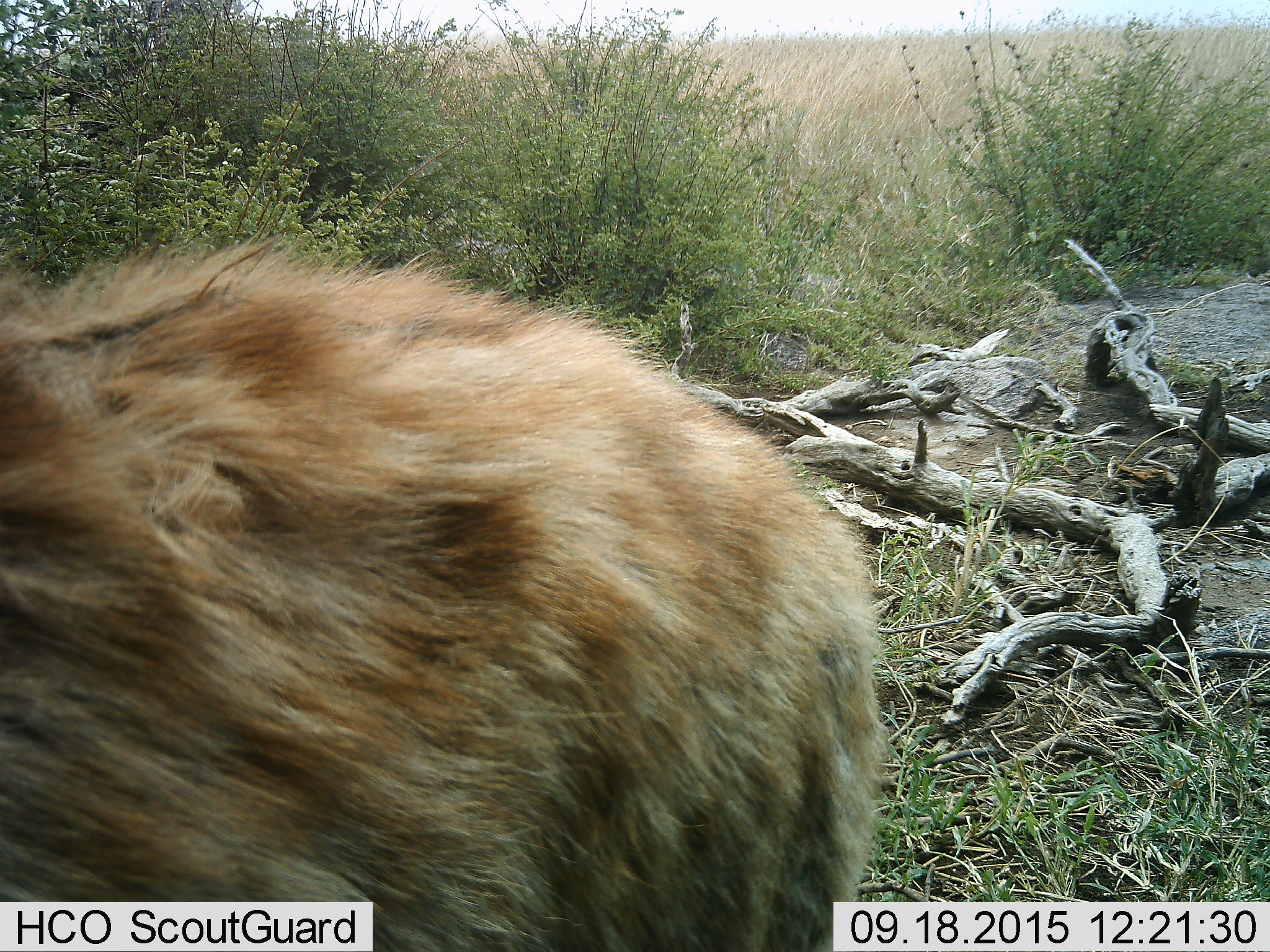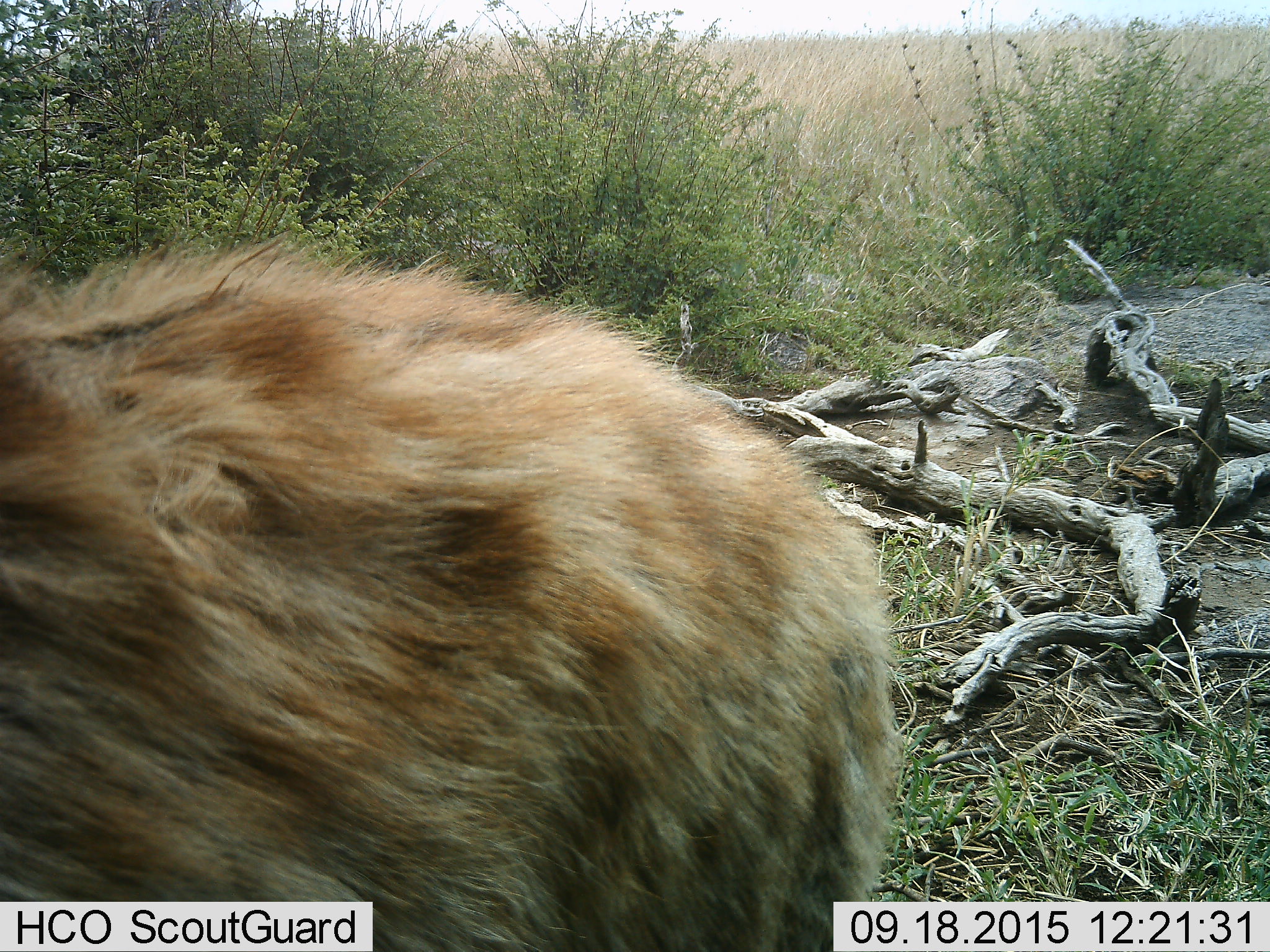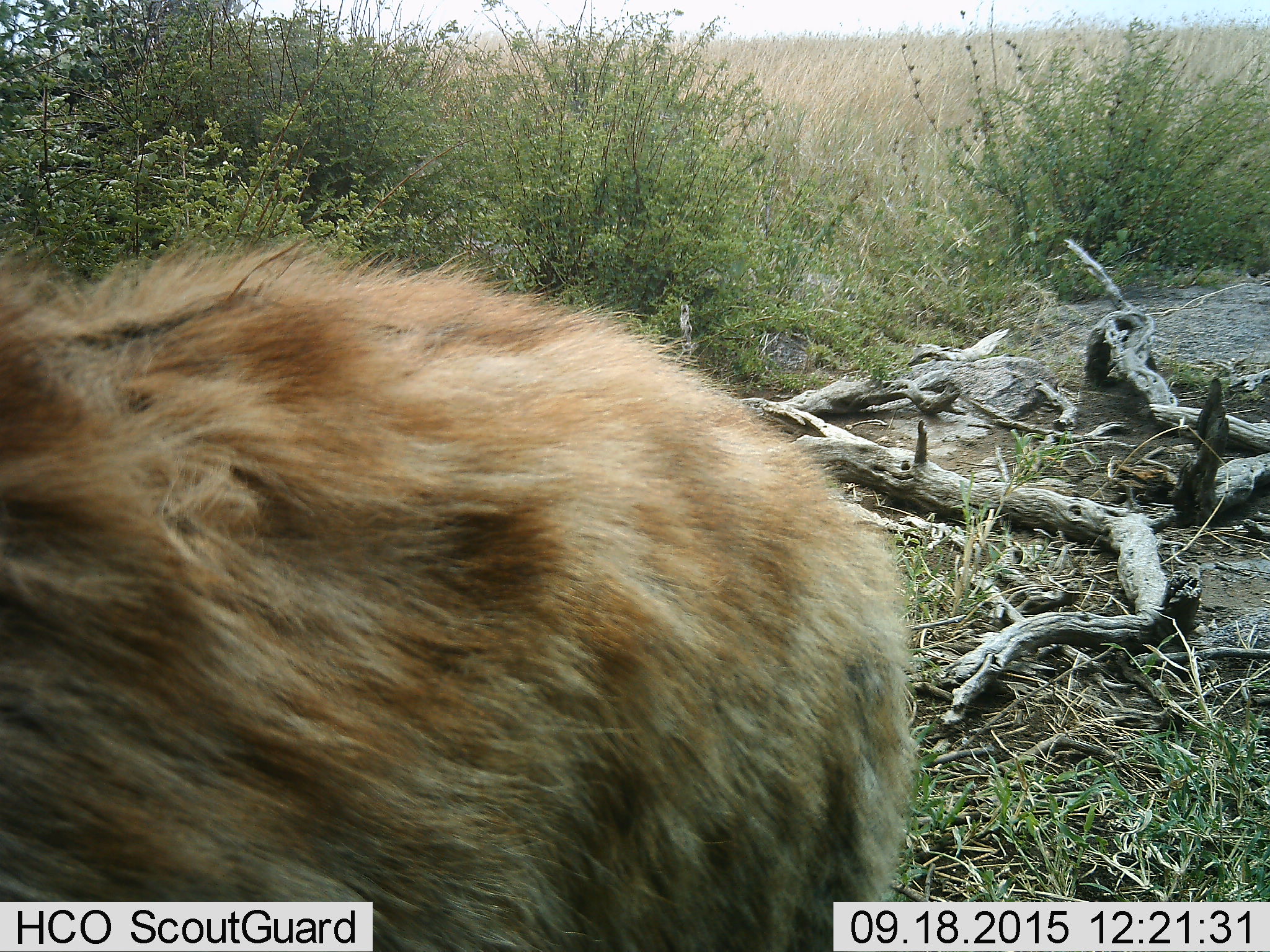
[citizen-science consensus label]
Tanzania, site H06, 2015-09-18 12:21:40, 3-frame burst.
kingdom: Animalia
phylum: Chordata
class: Mammalia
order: Carnivora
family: Hyaenidae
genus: Crocuta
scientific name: Crocuta crocuta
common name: spotted hyena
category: hyenaspotted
Hyenaspotted (spotted hyena) (Crocuta crocuta), count 1. Behavior (volunteer vote fractions): standing 40%, resting 0%, moving 60%, interacting 0%. Young present (vote fraction): 0%. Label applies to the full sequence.